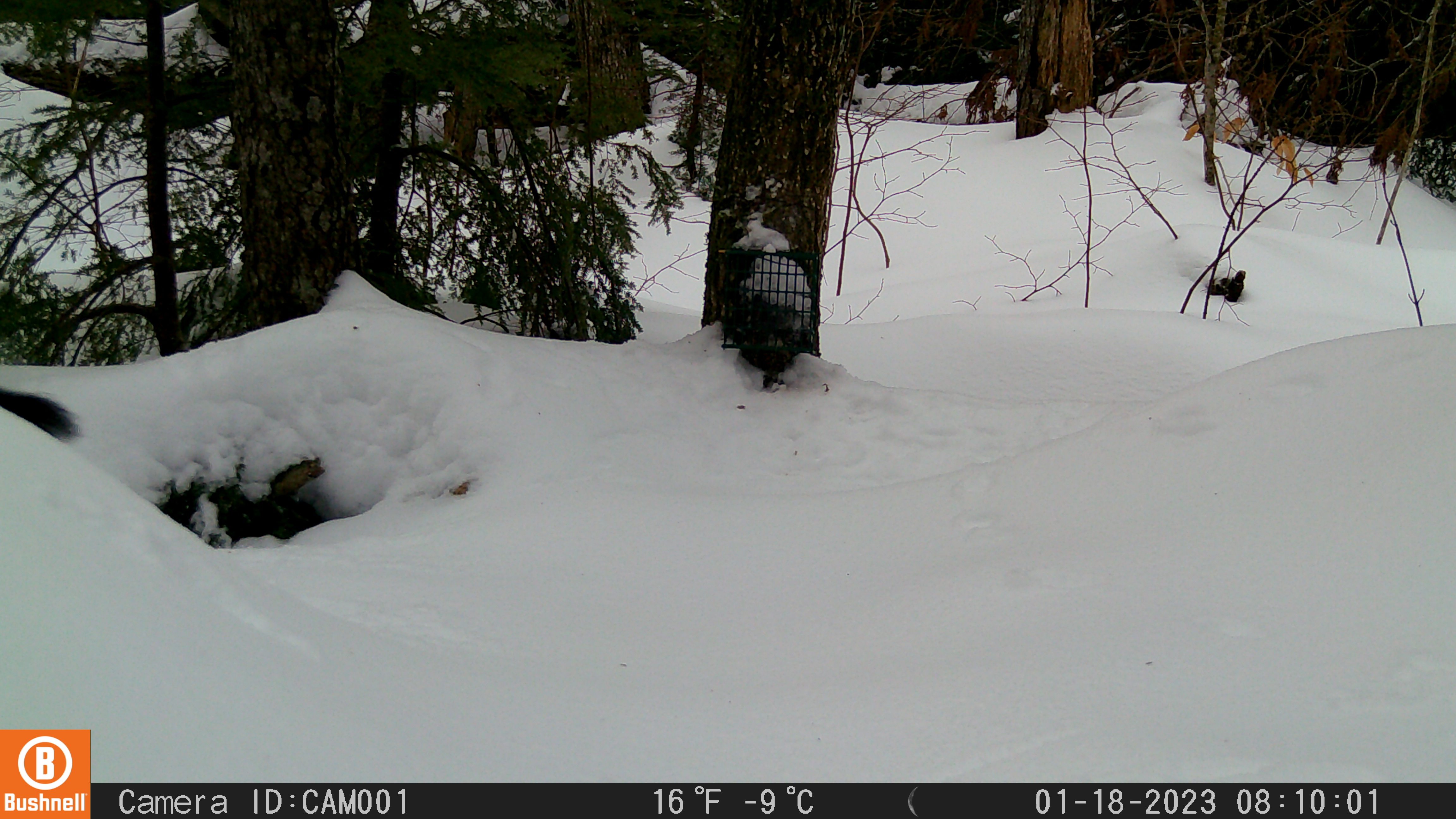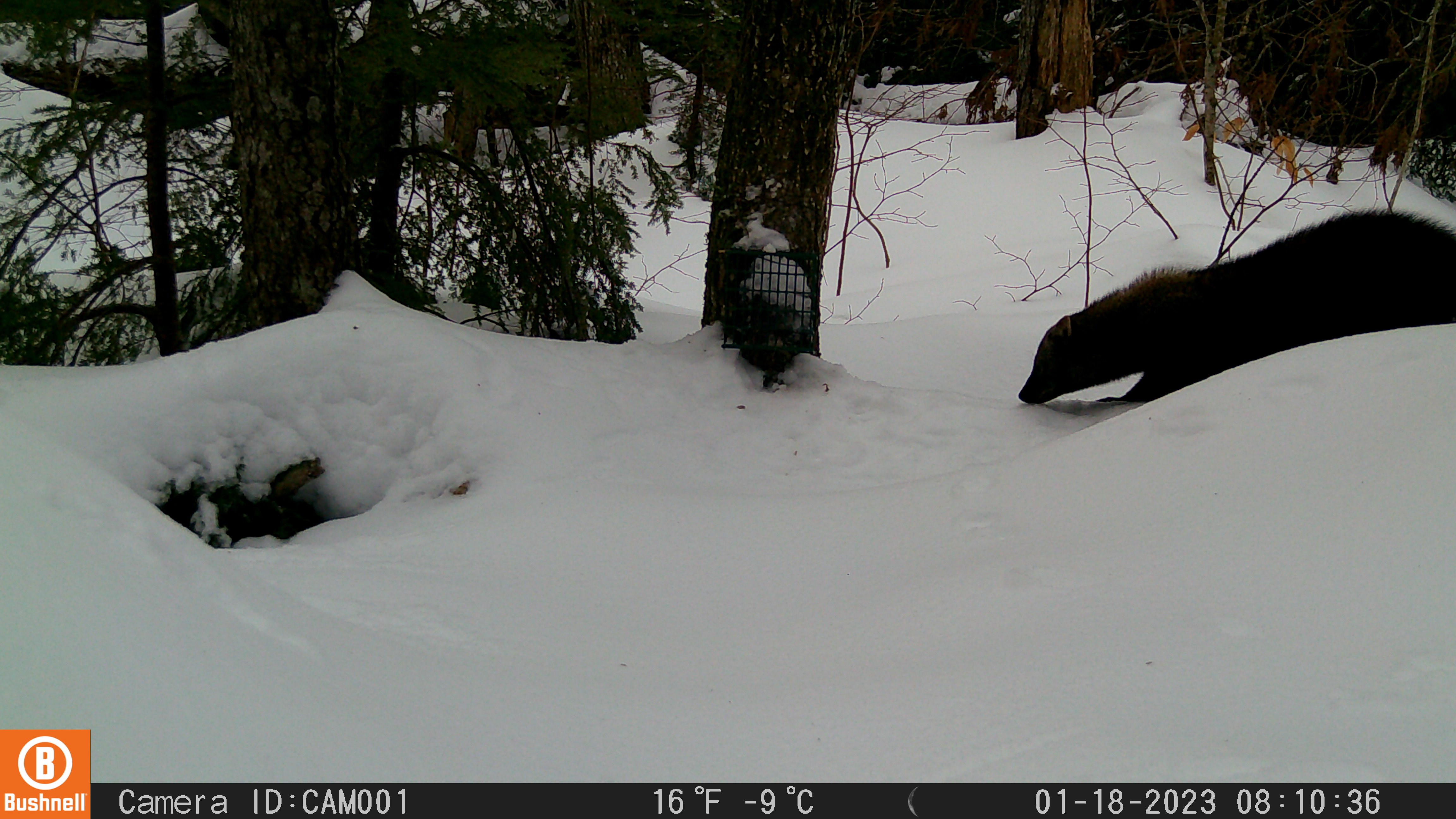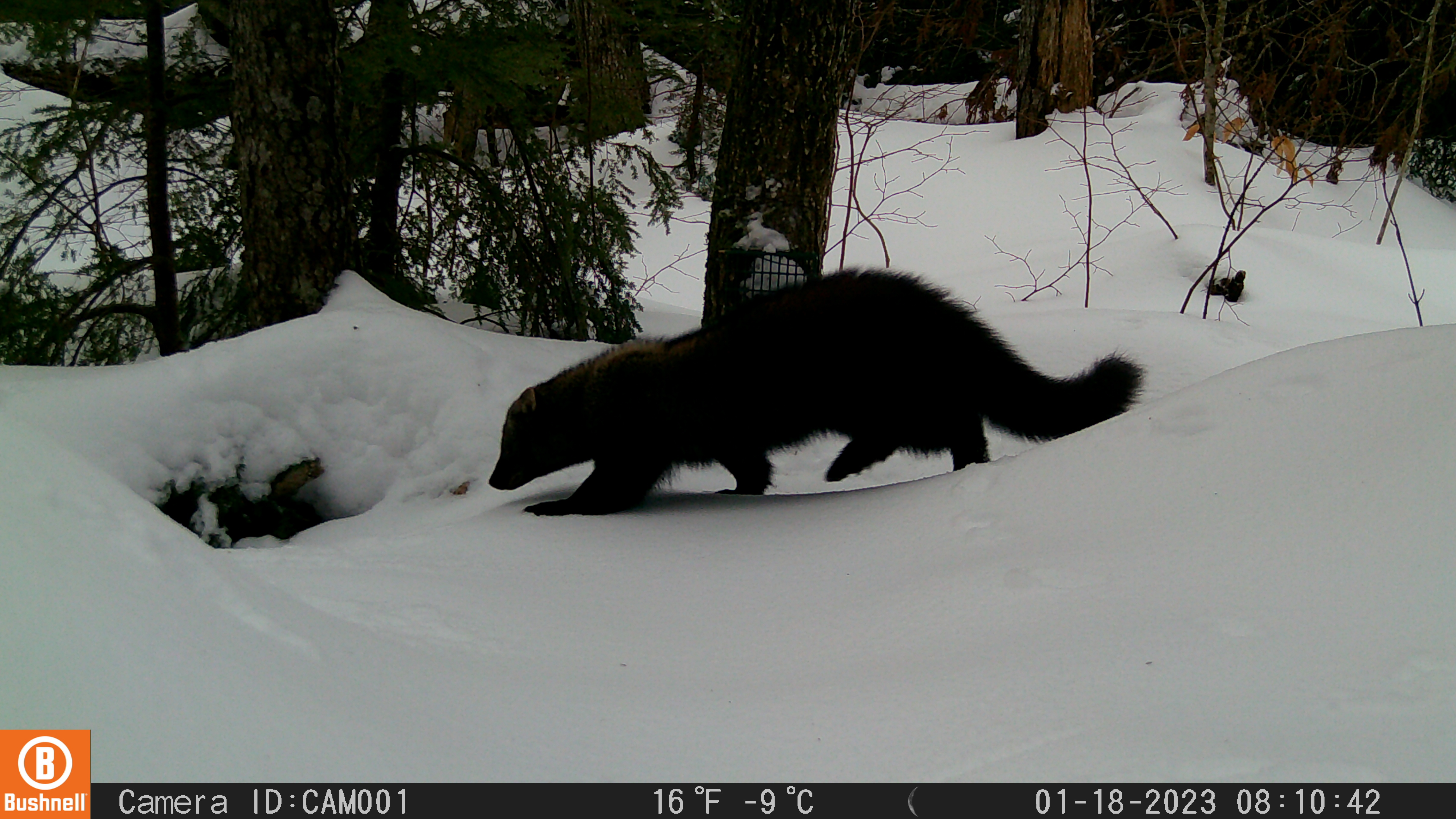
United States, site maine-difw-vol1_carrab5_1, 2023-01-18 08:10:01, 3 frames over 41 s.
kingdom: Animalia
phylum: Chordata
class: Mammalia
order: Carnivora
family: Mustelidae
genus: Pekania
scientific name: Pekania pennanti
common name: fisher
Fisher (Pekania pennanti).